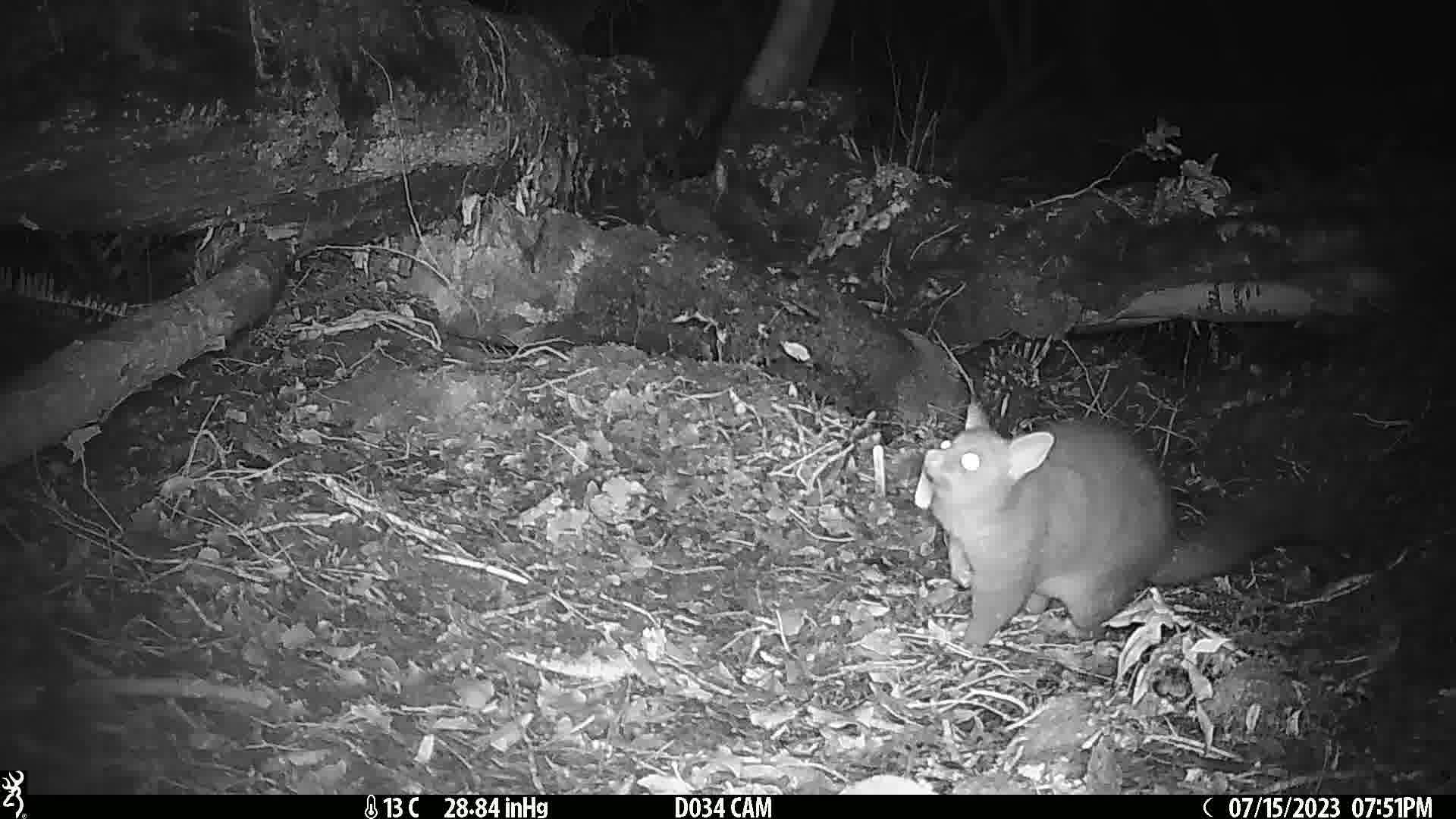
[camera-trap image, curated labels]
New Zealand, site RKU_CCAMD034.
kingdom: Animalia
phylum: Chordata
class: Mammalia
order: Diprotodontia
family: Phalangeridae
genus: Trichosurus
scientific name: Trichosurus vulpecula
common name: common brushtail possum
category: possum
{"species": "possum (common brushtail possum) (Trichosurus vulpecula)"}